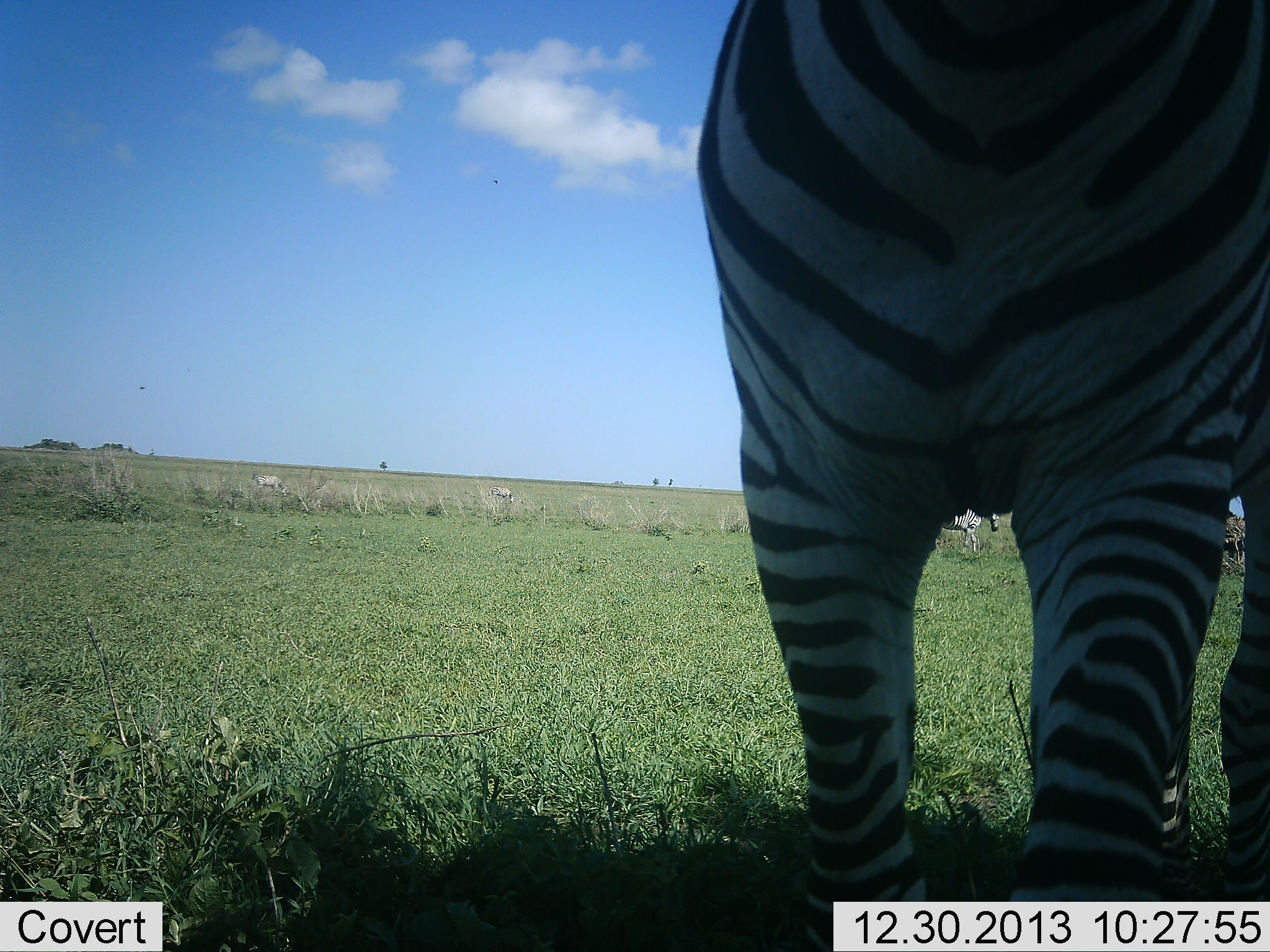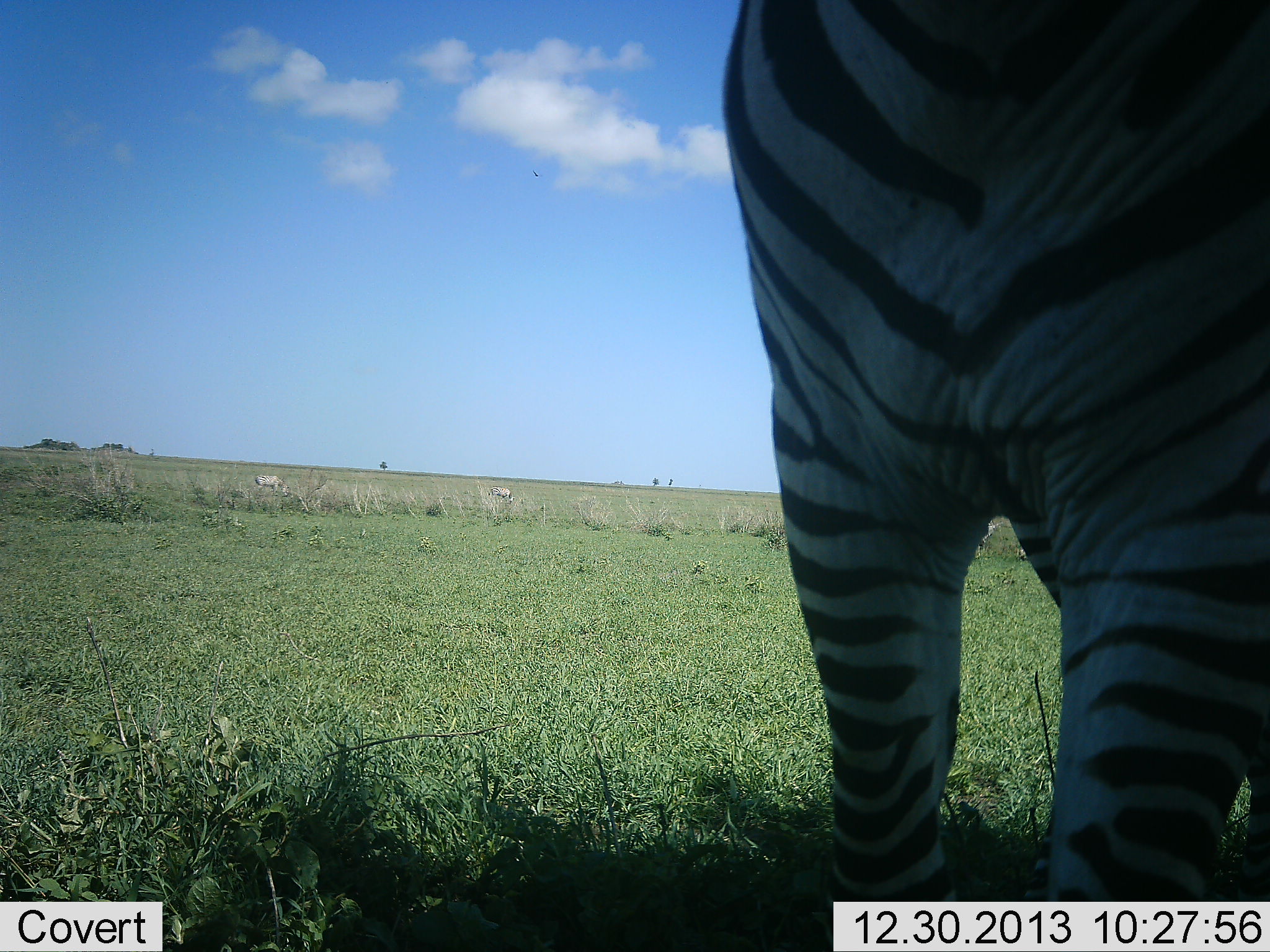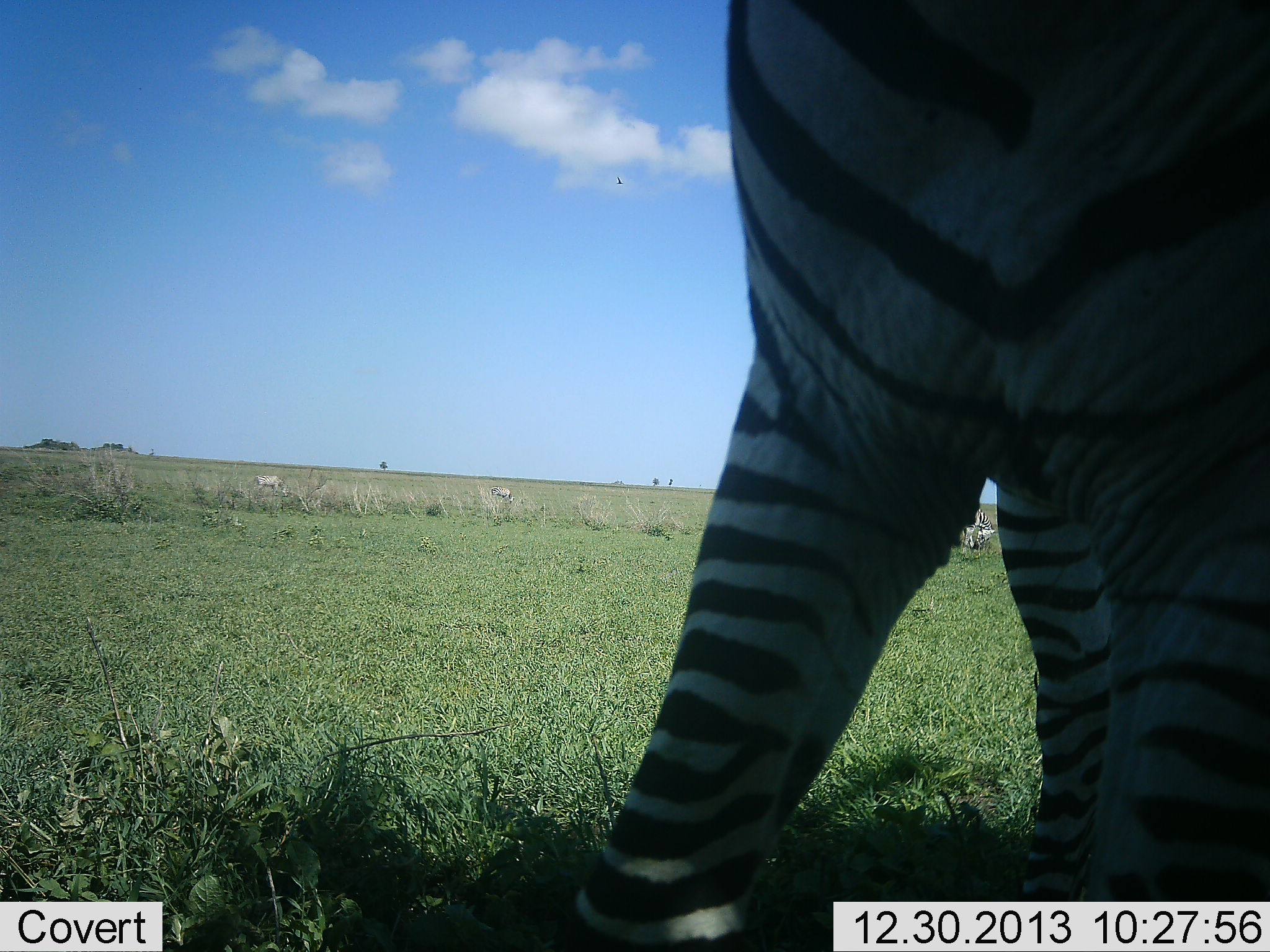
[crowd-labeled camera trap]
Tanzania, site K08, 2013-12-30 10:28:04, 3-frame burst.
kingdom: Animalia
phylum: Chordata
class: Mammalia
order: Perissodactyla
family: Equidae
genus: Equus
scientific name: Equus quagga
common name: plains zebra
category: zebra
Zebra (plains zebra) (Equus quagga), count 1. Behavior (volunteer vote fractions): standing 100%, resting 10%, moving 10%, interacting 0%. Young present (vote fraction): 0%. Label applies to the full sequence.